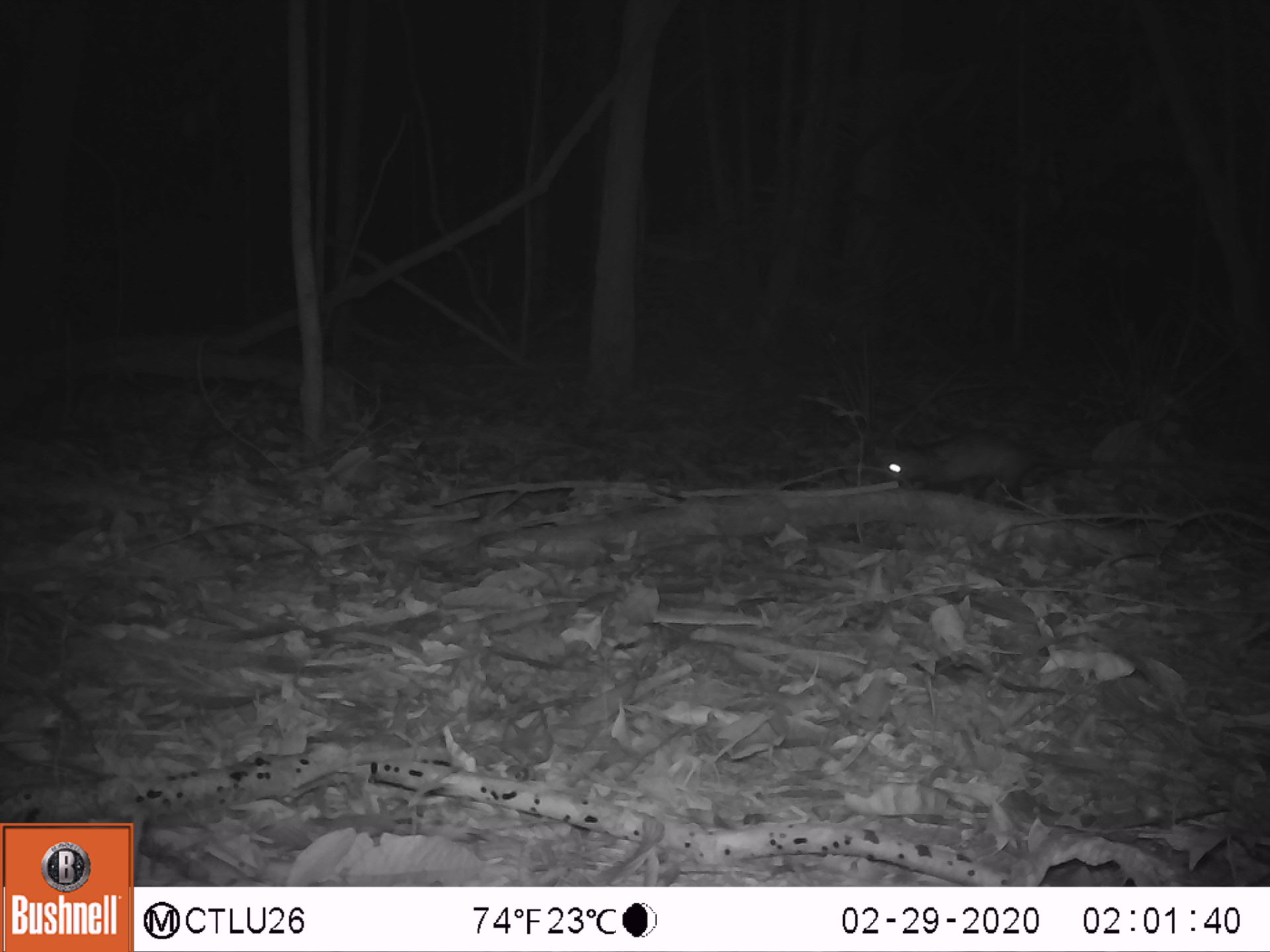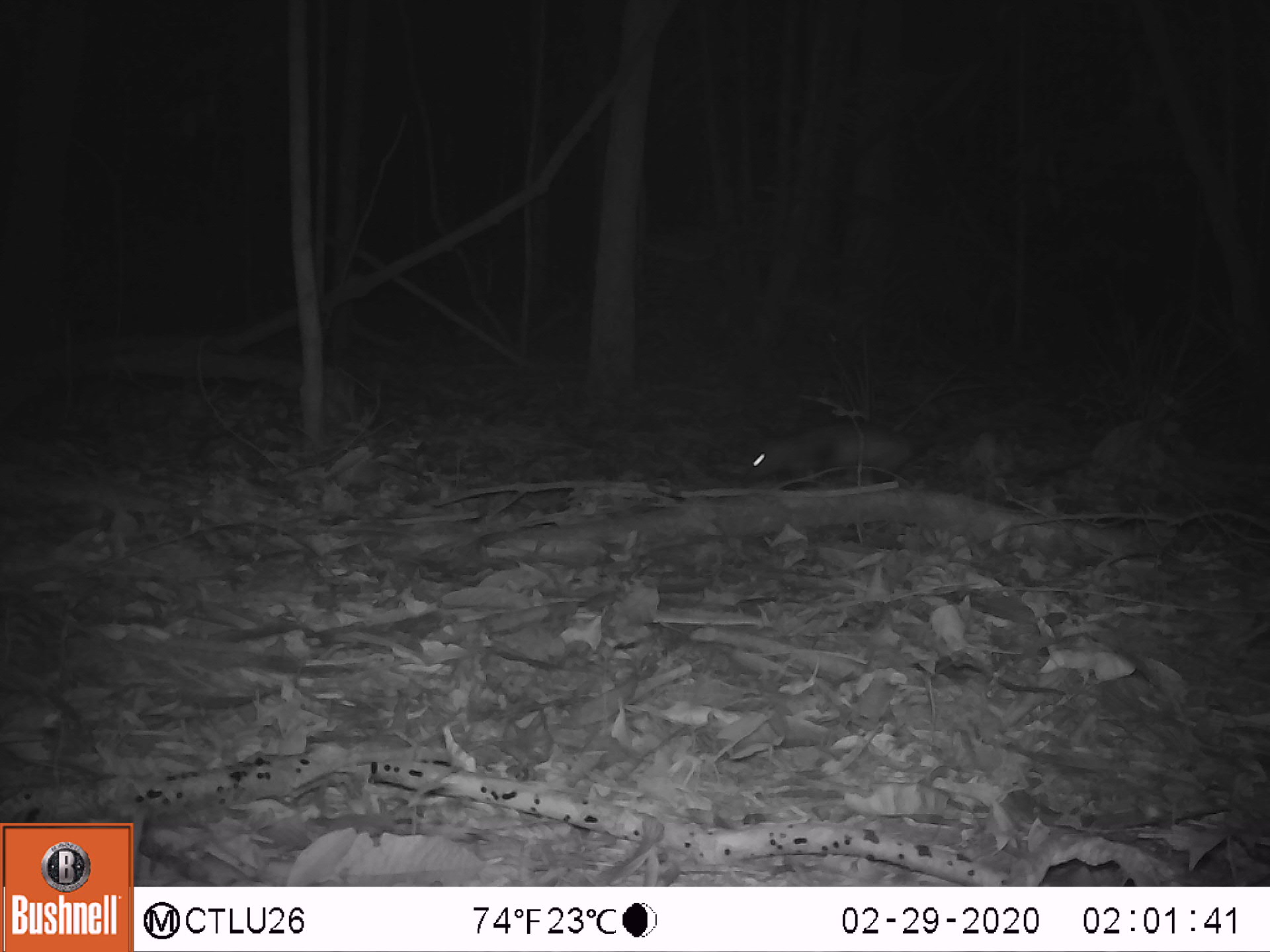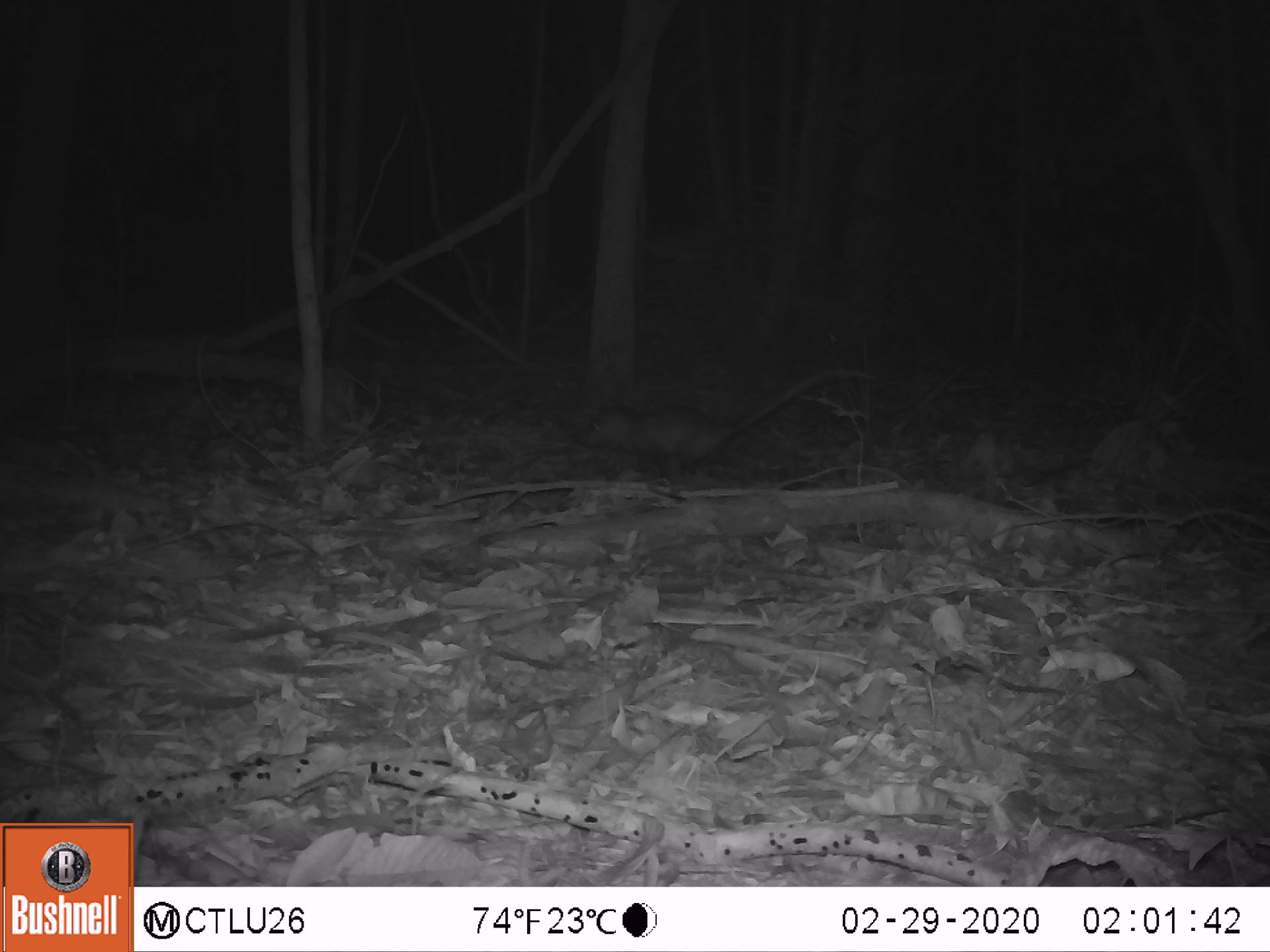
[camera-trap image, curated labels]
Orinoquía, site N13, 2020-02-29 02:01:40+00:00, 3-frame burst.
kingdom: Animalia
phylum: Chordata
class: Mammalia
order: Rodentia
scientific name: Rodentia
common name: rodent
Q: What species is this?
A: Rodent (Rodentia).